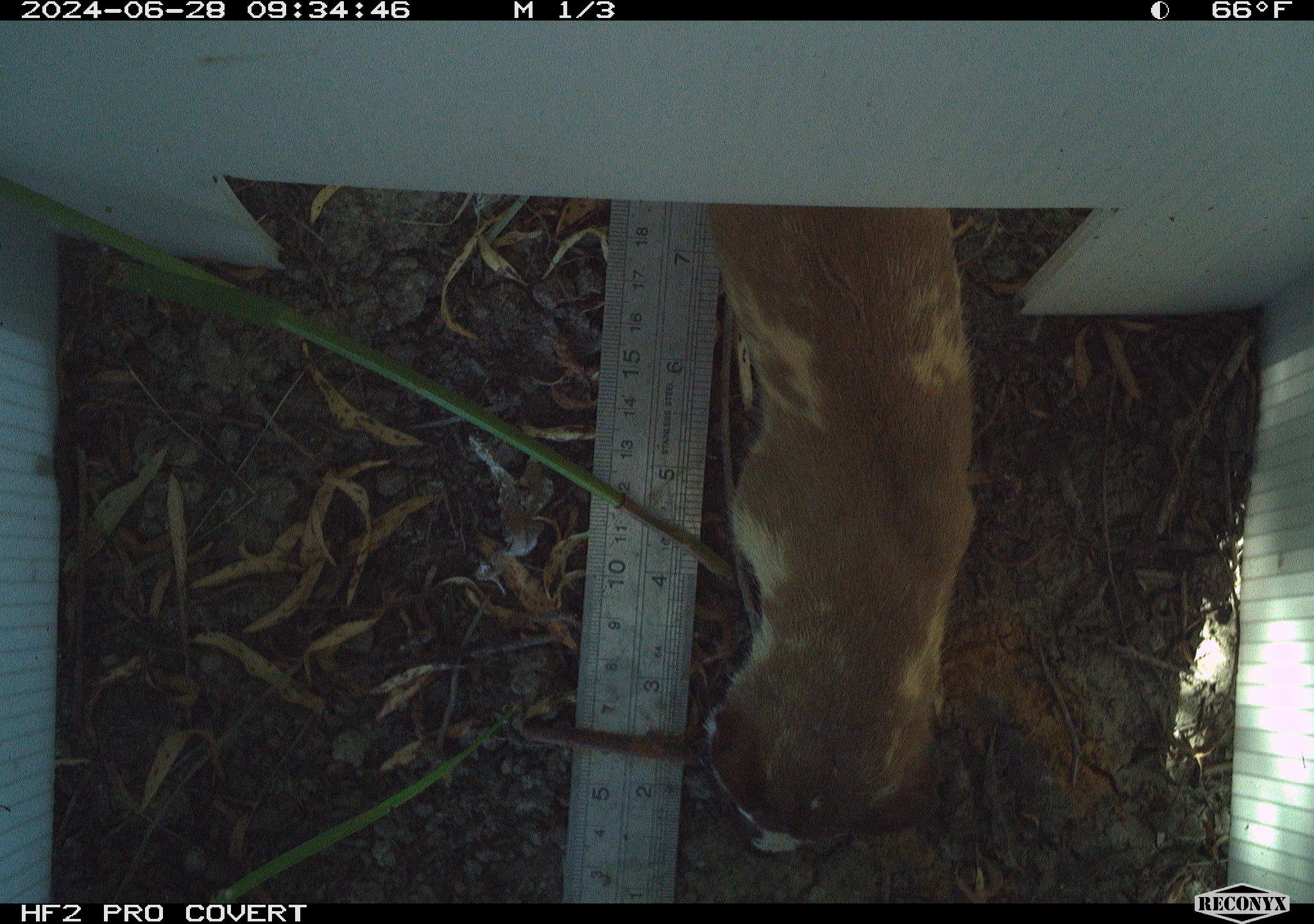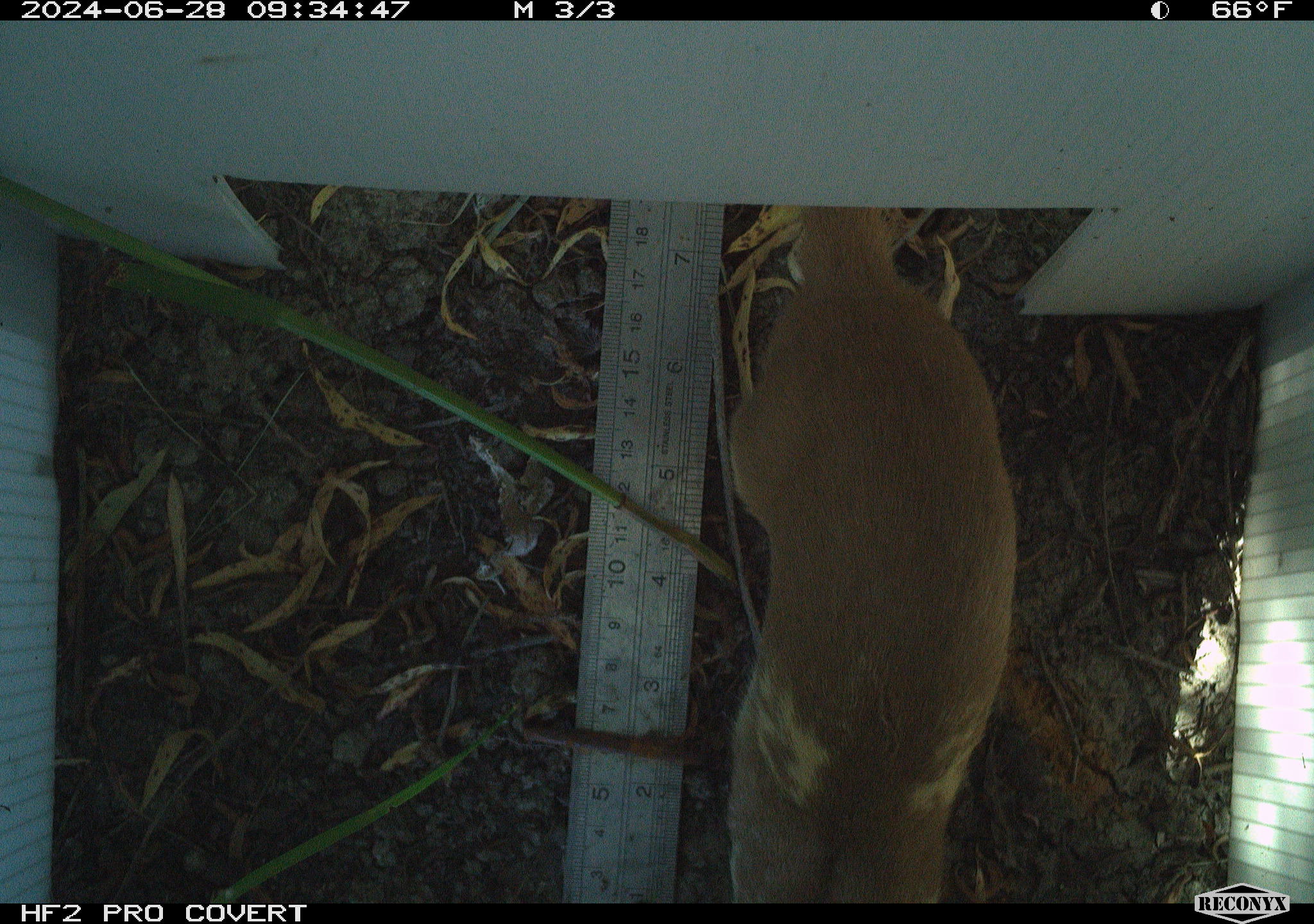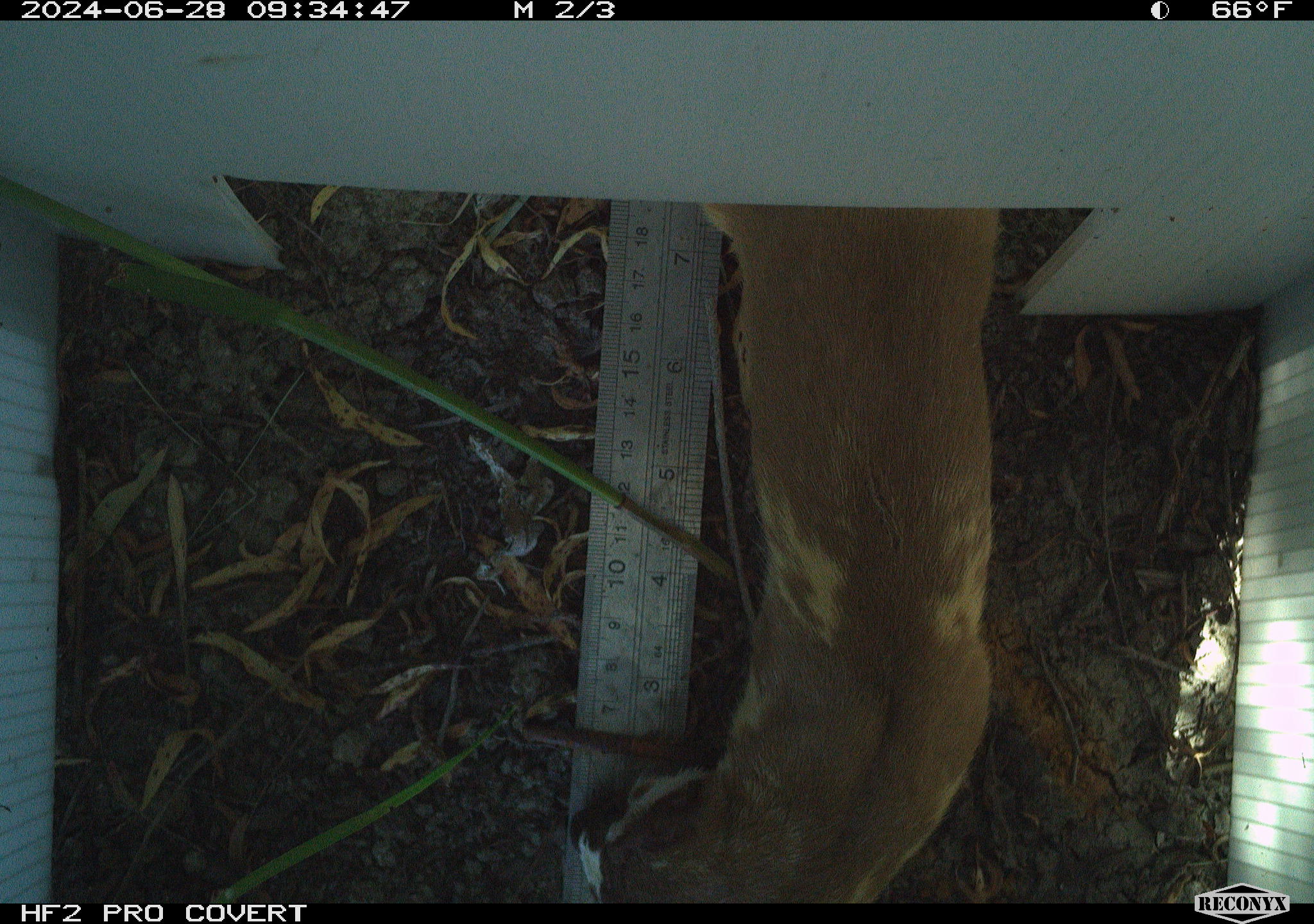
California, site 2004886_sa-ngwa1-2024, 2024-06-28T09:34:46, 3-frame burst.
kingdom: Animalia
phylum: Chordata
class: Mammalia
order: Carnivora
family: Mustelidae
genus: Neogale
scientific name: Neogale frenata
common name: long-tailed weasel